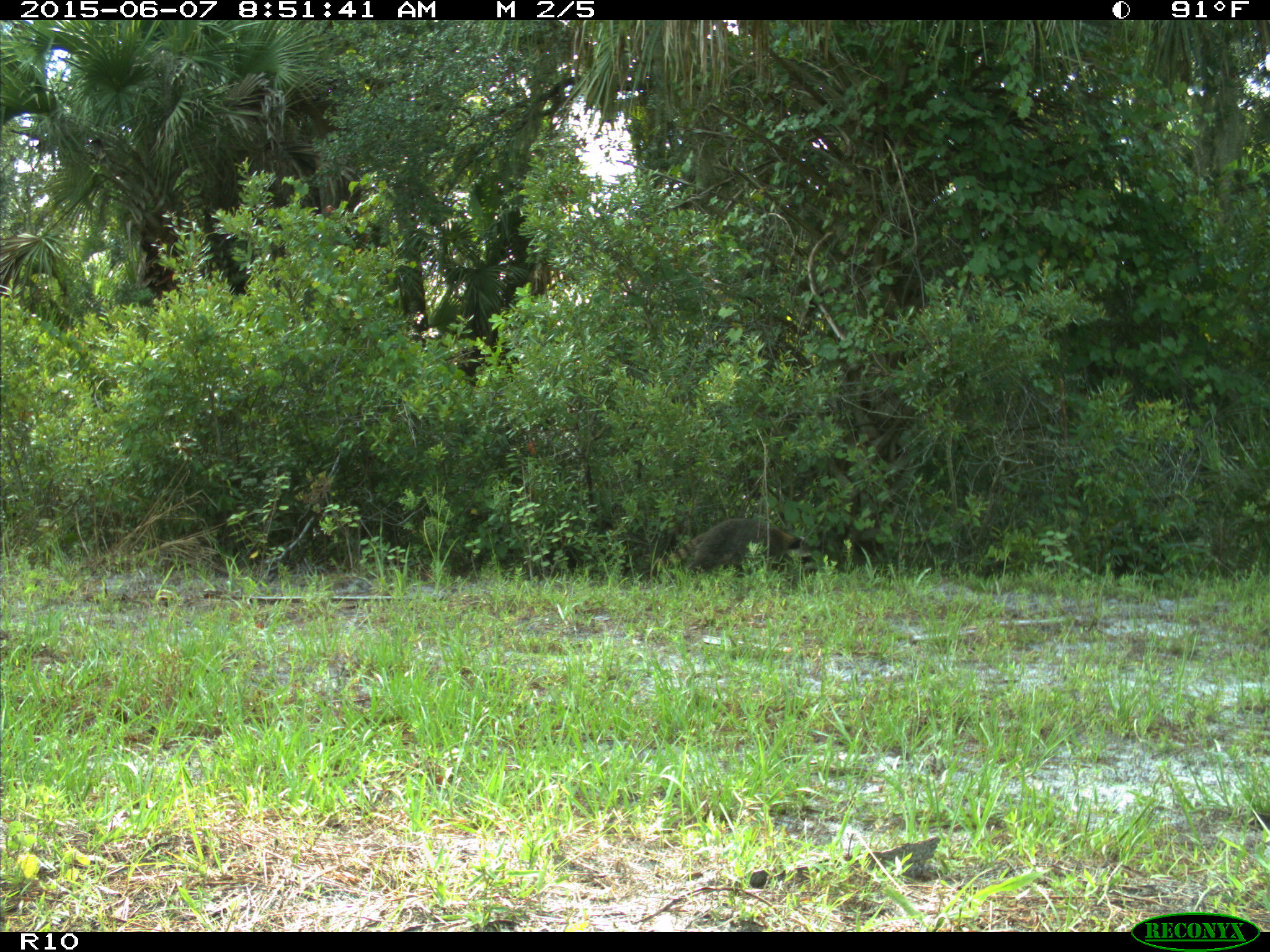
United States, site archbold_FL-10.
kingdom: Animalia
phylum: Chordata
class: Mammalia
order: Carnivora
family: Procyonidae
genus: Procyon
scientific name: Procyon lotor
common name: common raccoon